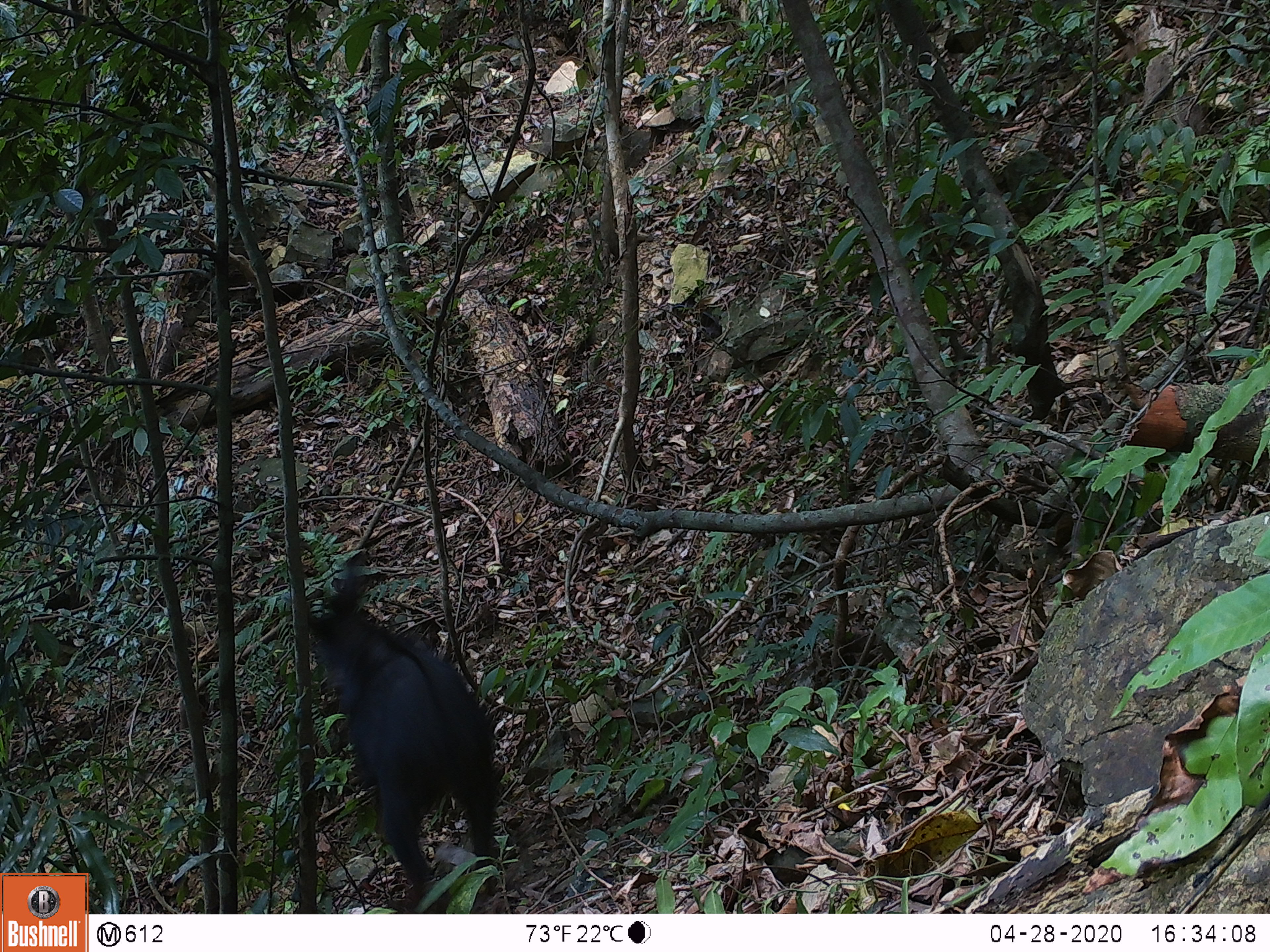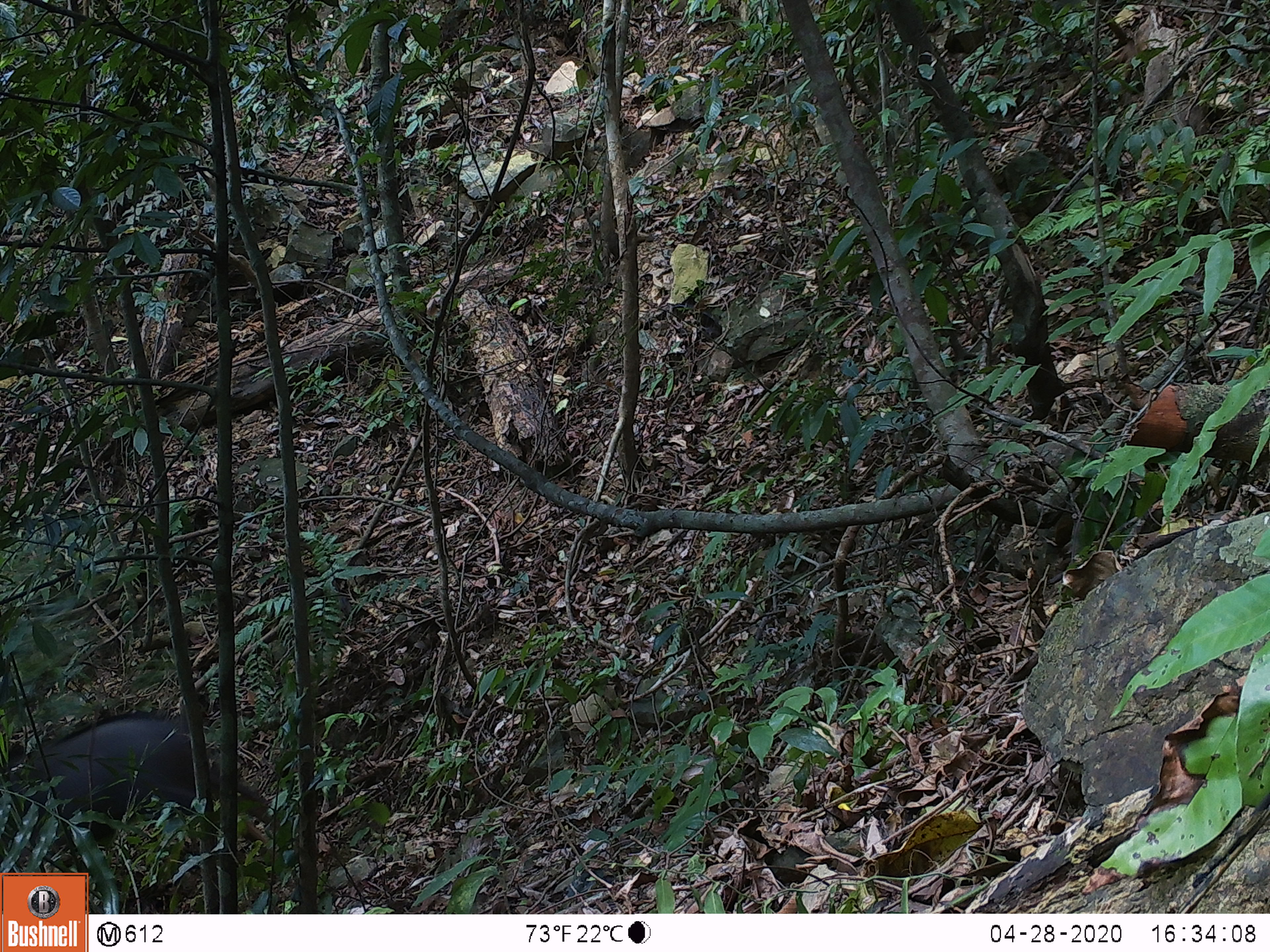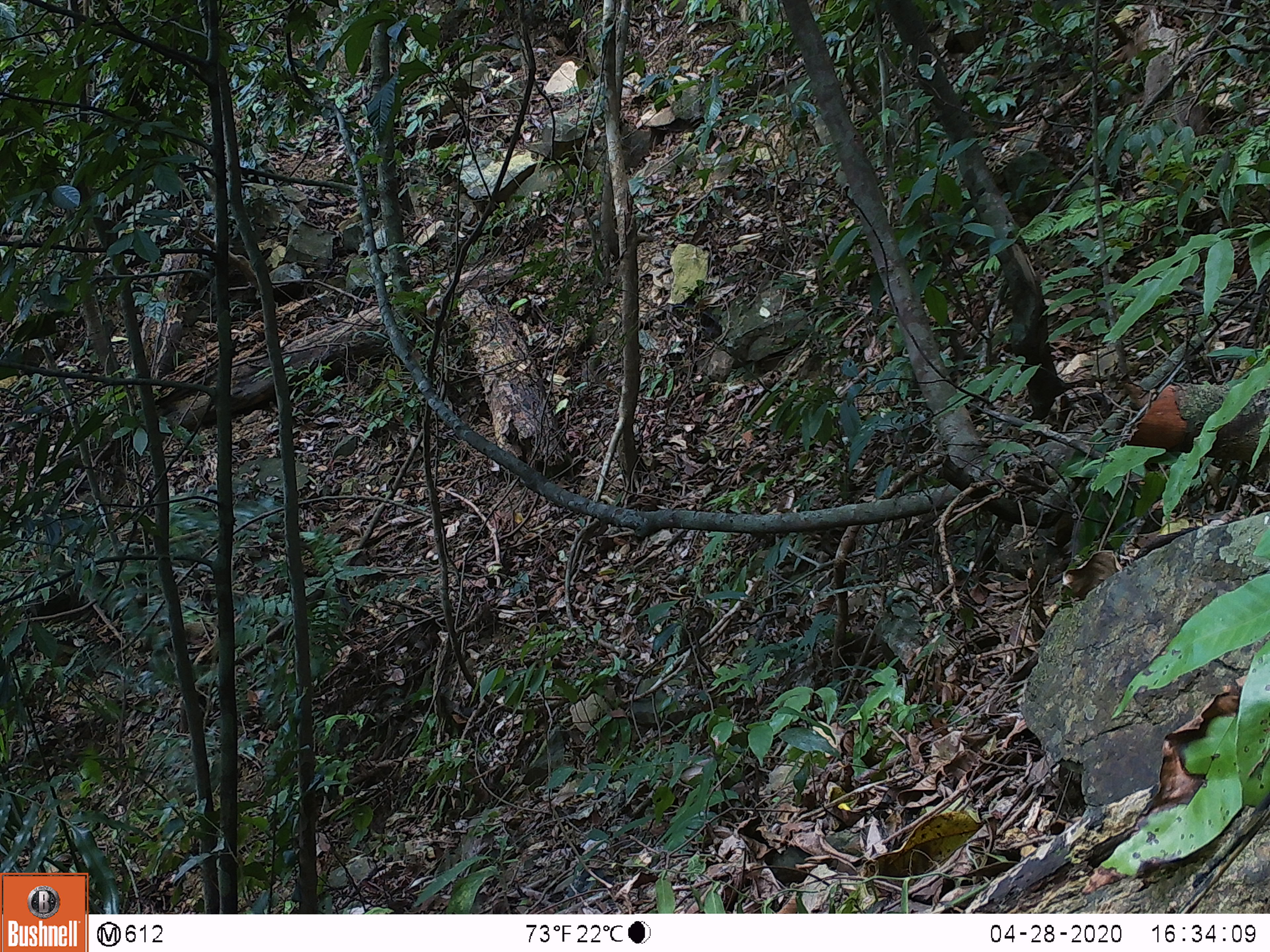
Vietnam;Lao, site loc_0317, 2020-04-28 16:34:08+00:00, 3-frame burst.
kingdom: Animalia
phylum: Chordata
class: Mammalia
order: Artiodactyla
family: Bovidae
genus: Capricornis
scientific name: Capricornis sumatraensis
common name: chinese serow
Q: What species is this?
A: Chinese serow (Capricornis sumatraensis).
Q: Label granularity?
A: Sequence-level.